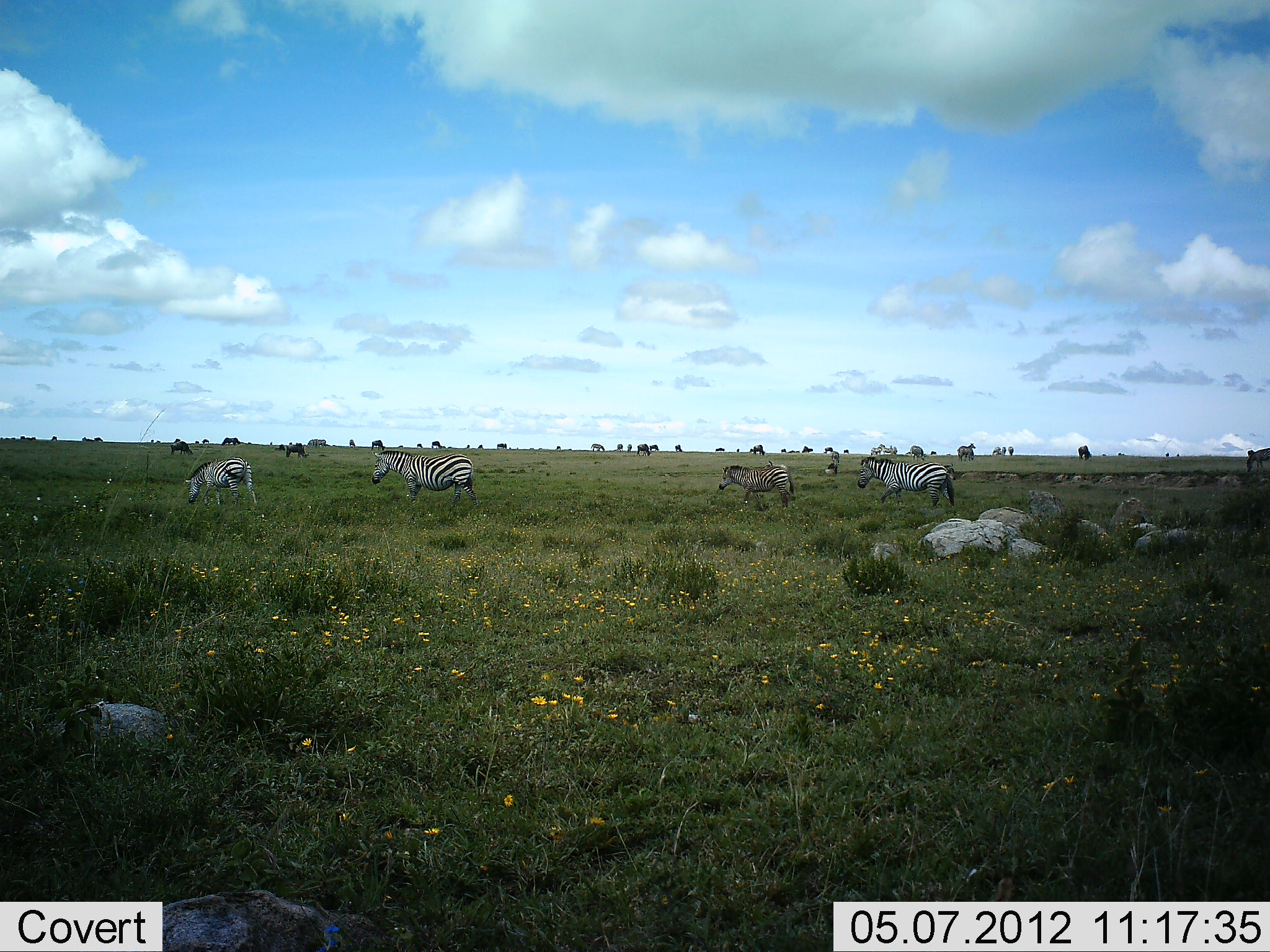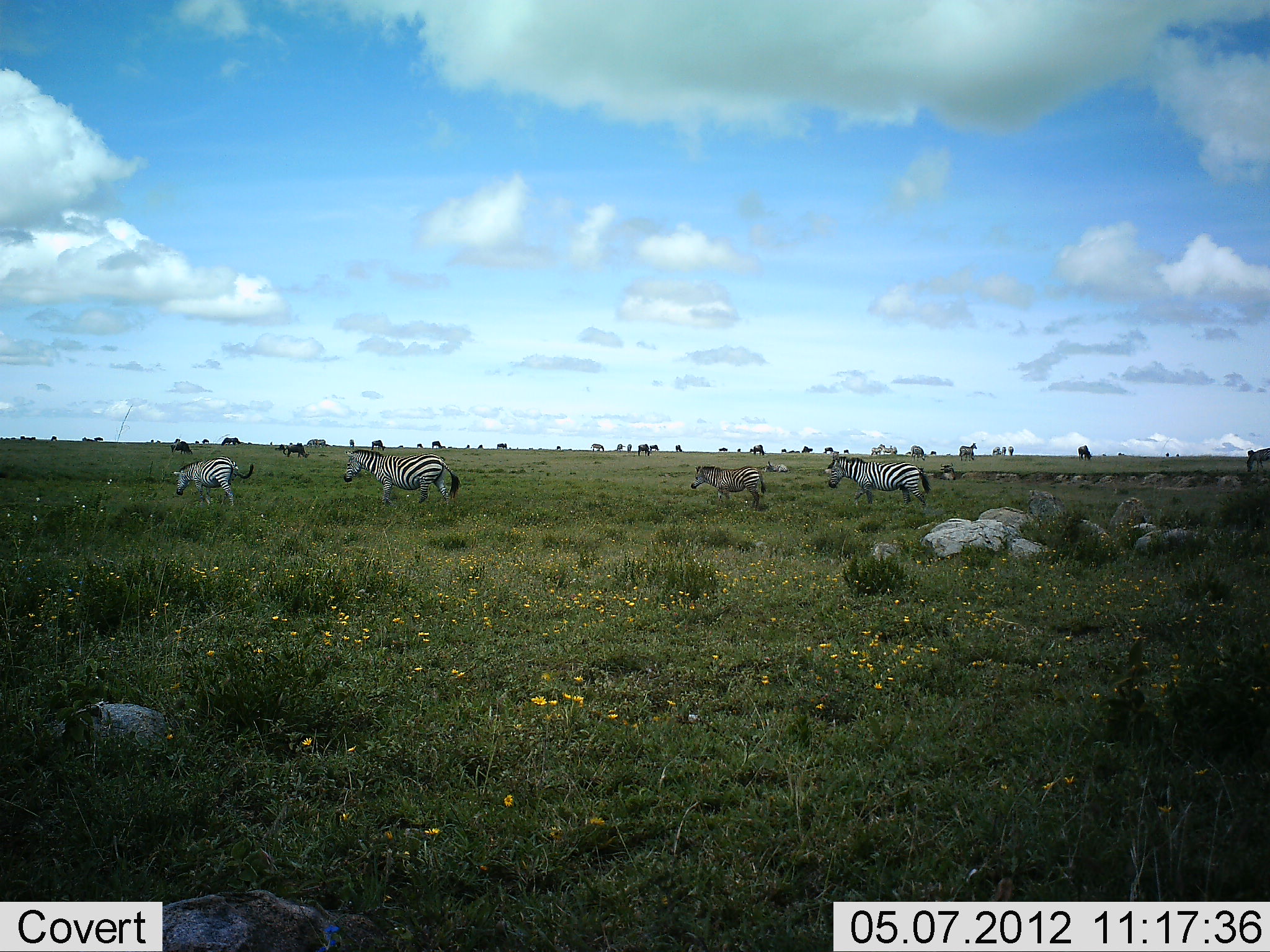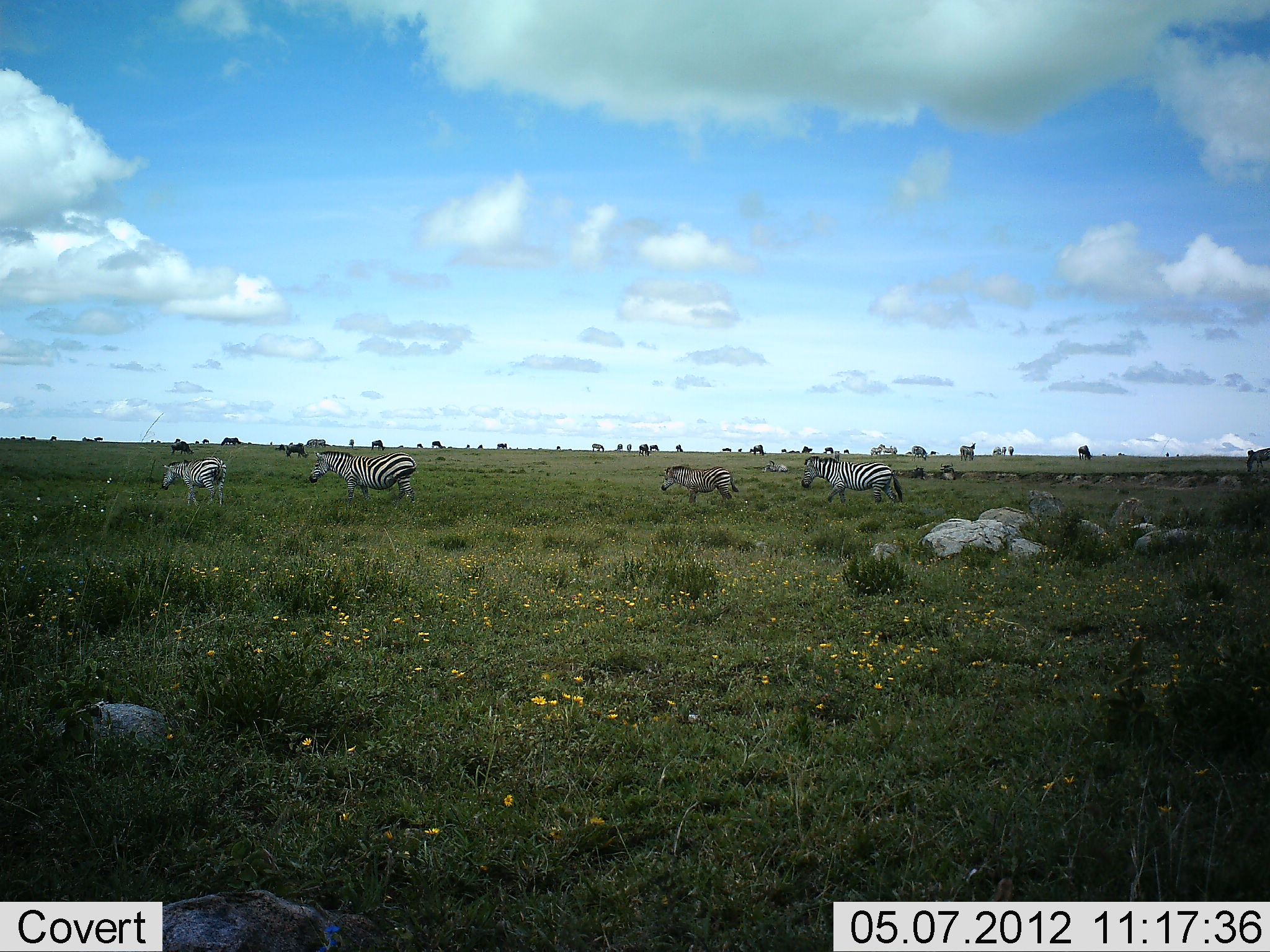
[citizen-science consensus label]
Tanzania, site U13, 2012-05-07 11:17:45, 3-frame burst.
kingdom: Animalia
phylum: Chordata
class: Mammalia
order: Perissodactyla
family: Equidae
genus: Equus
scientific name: Equus quagga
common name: plains zebra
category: zebra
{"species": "zebra (plains zebra) (Equus quagga)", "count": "5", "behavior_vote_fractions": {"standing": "20%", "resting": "10%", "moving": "90%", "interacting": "0%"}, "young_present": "10%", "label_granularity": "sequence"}